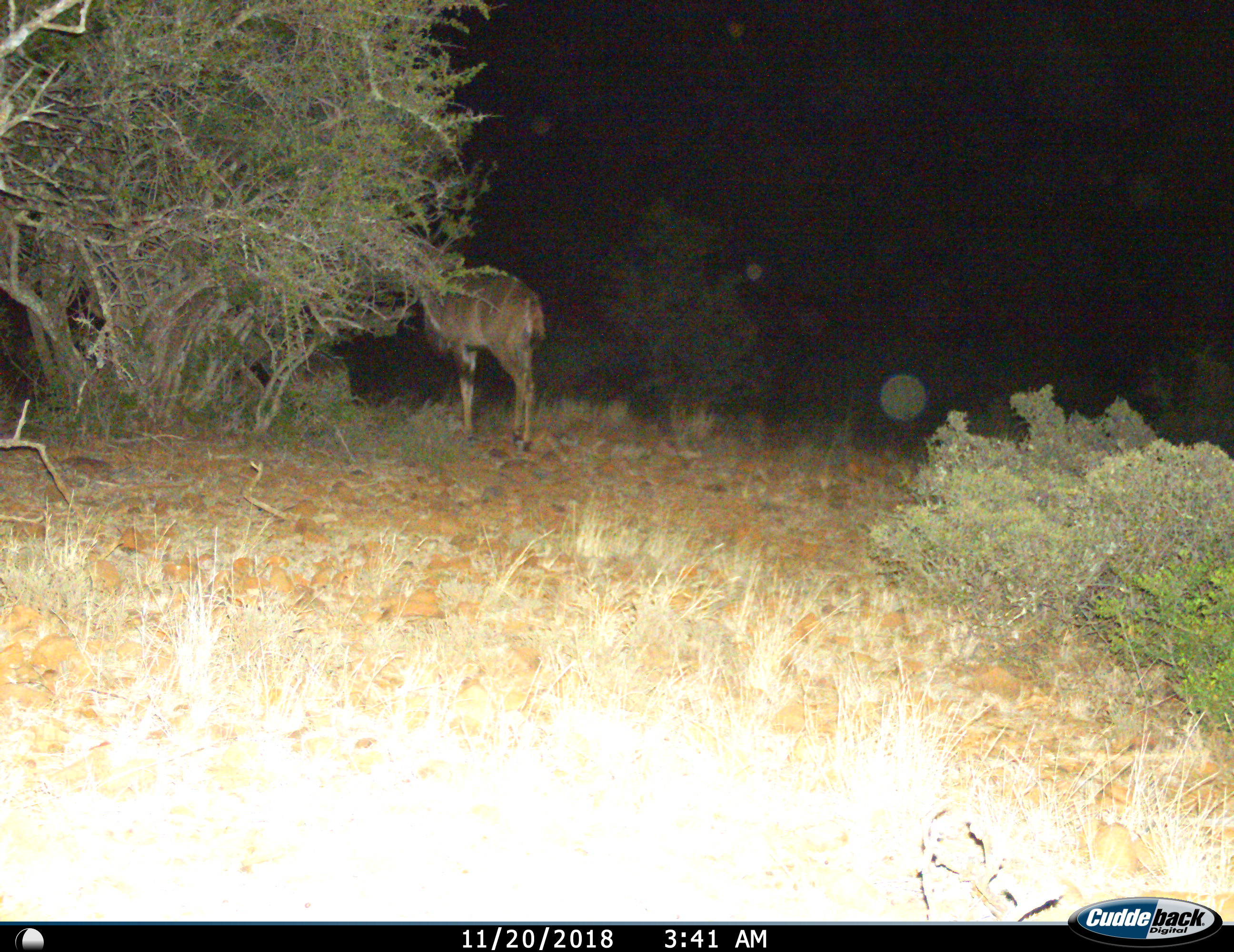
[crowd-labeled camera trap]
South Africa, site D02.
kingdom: Animalia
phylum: Chordata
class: Mammalia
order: Artiodactyla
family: Bovidae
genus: Tragelaphus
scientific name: Tragelaphus strepsiceros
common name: greater kudu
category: kudu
Kudu (greater kudu) (Tragelaphus strepsiceros), count 1. Behavior (volunteer vote fractions): standing 57%, resting 0%, moving 14%, interacting 0%. Young present (vote fraction): 0%. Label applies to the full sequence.